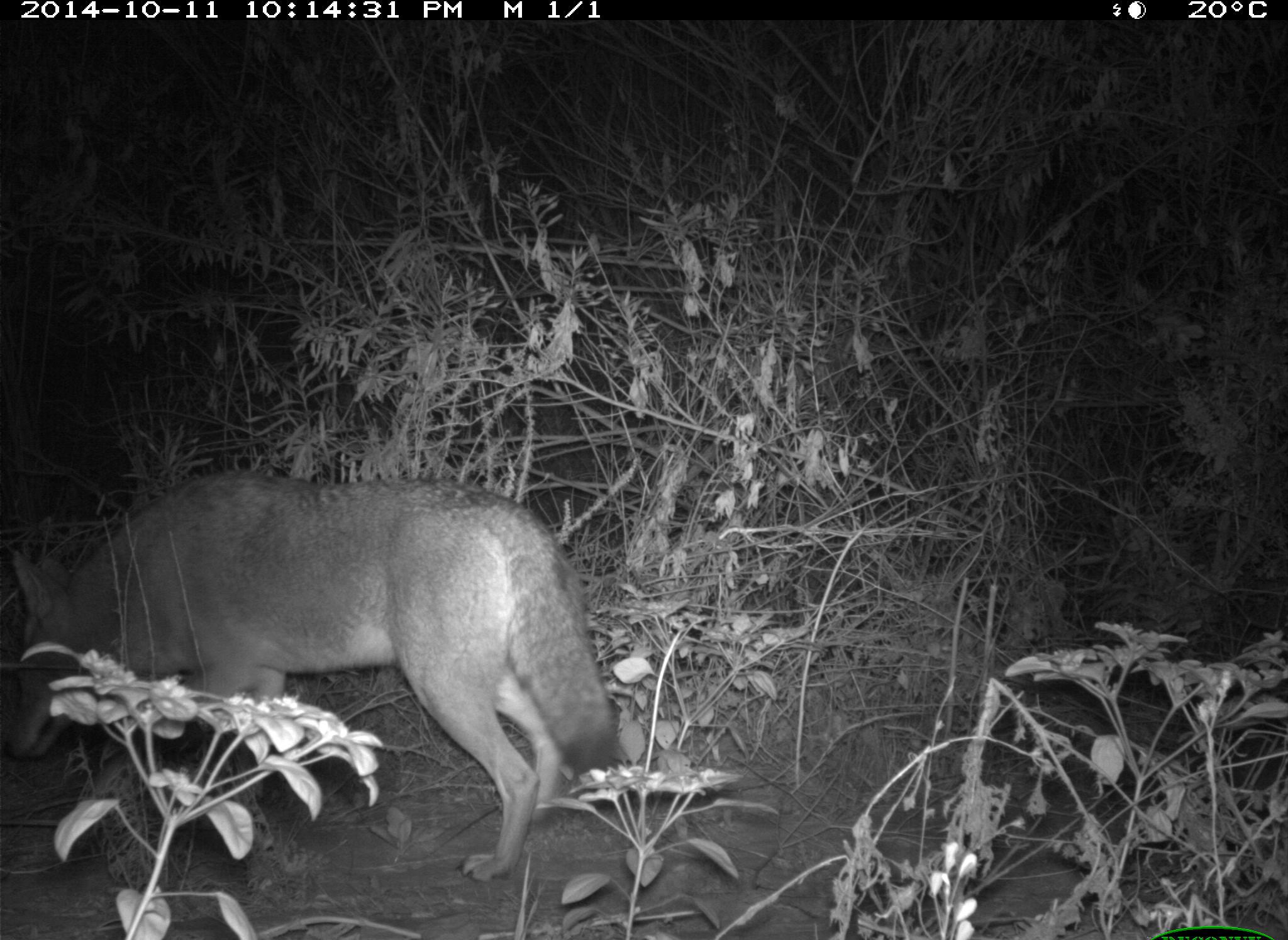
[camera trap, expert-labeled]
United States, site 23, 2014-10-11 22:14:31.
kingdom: Animalia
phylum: Chordata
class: Mammalia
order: Carnivora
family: Canidae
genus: Canis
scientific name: Canis latrans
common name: coyote